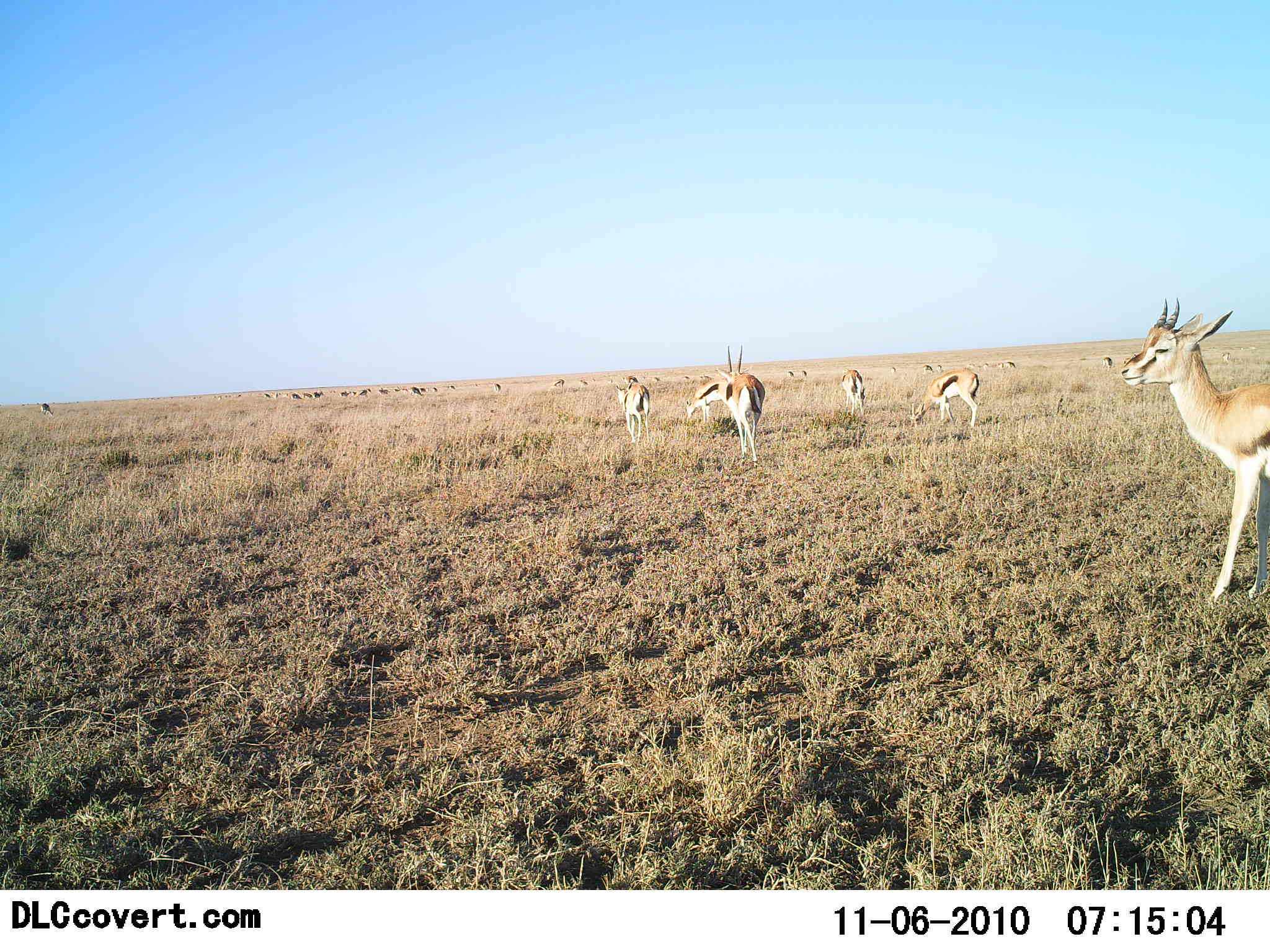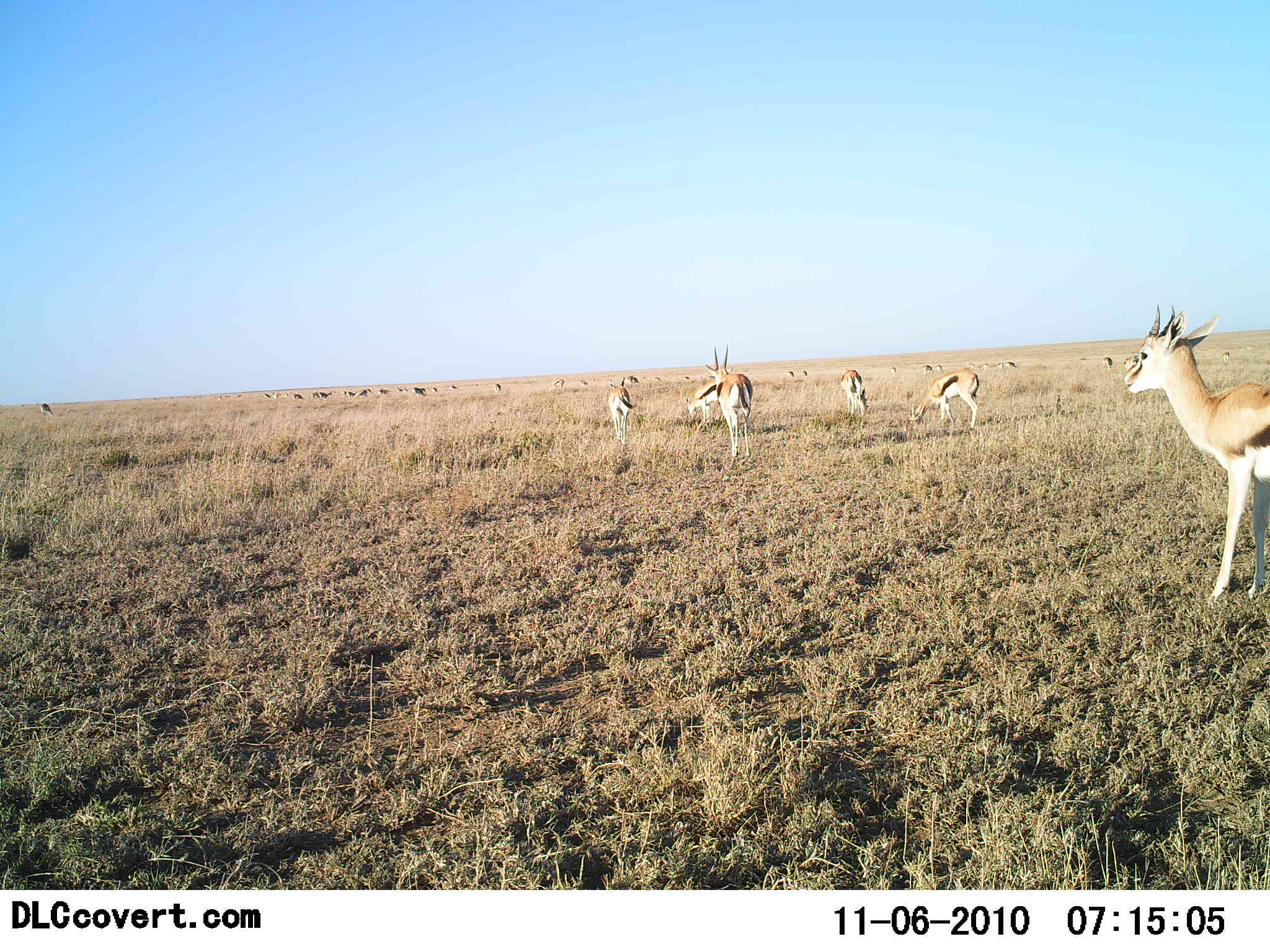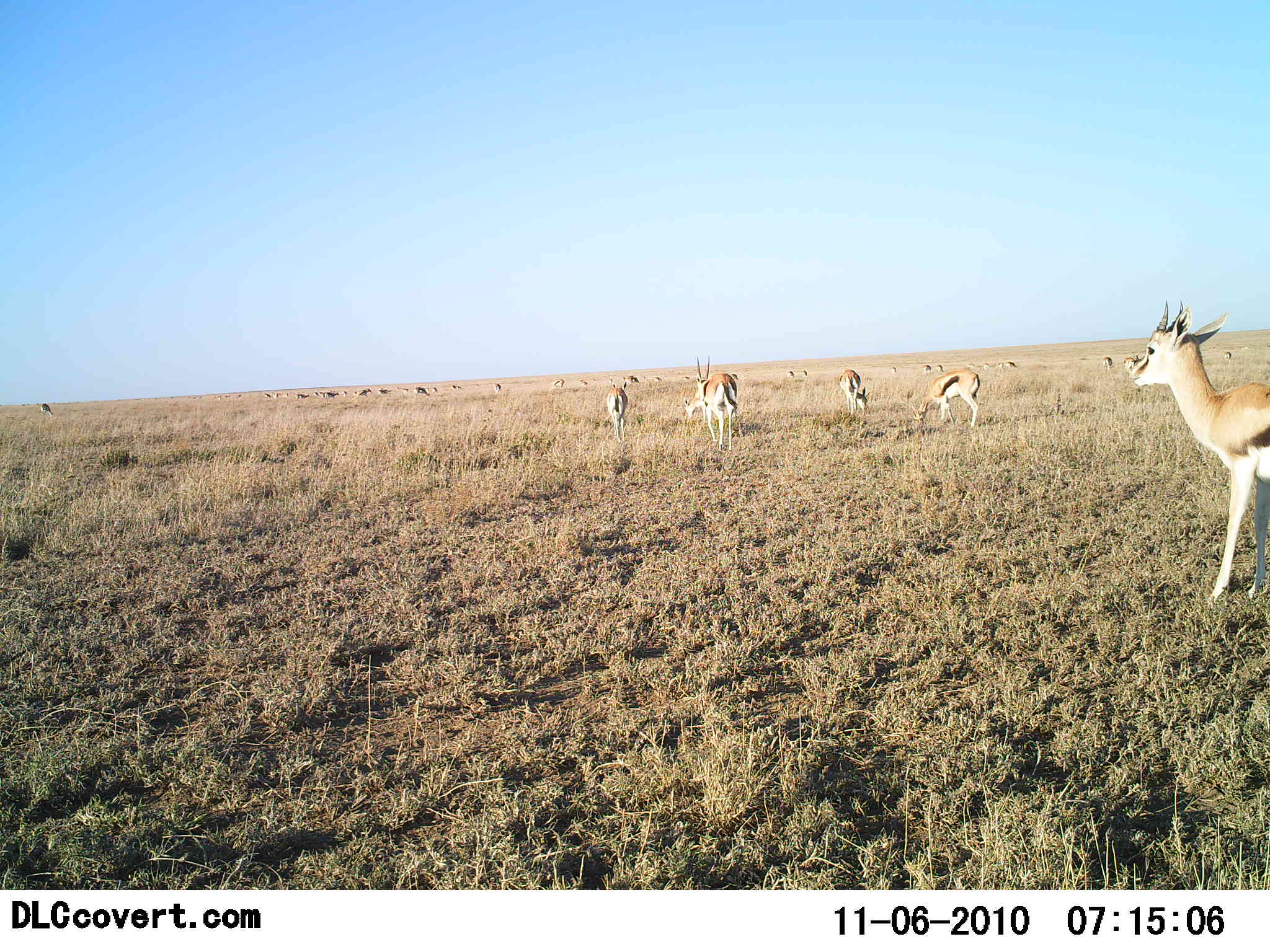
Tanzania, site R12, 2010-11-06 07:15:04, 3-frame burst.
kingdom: Animalia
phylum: Chordata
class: Mammalia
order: Artiodactyla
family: Bovidae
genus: Eudorcas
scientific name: Eudorcas thomsonii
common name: thomson's gazelle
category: gazellethomsons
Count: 11-50.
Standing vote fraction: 50%.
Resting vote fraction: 0%.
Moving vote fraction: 67%.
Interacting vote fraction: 0%.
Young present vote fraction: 8%.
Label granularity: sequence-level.